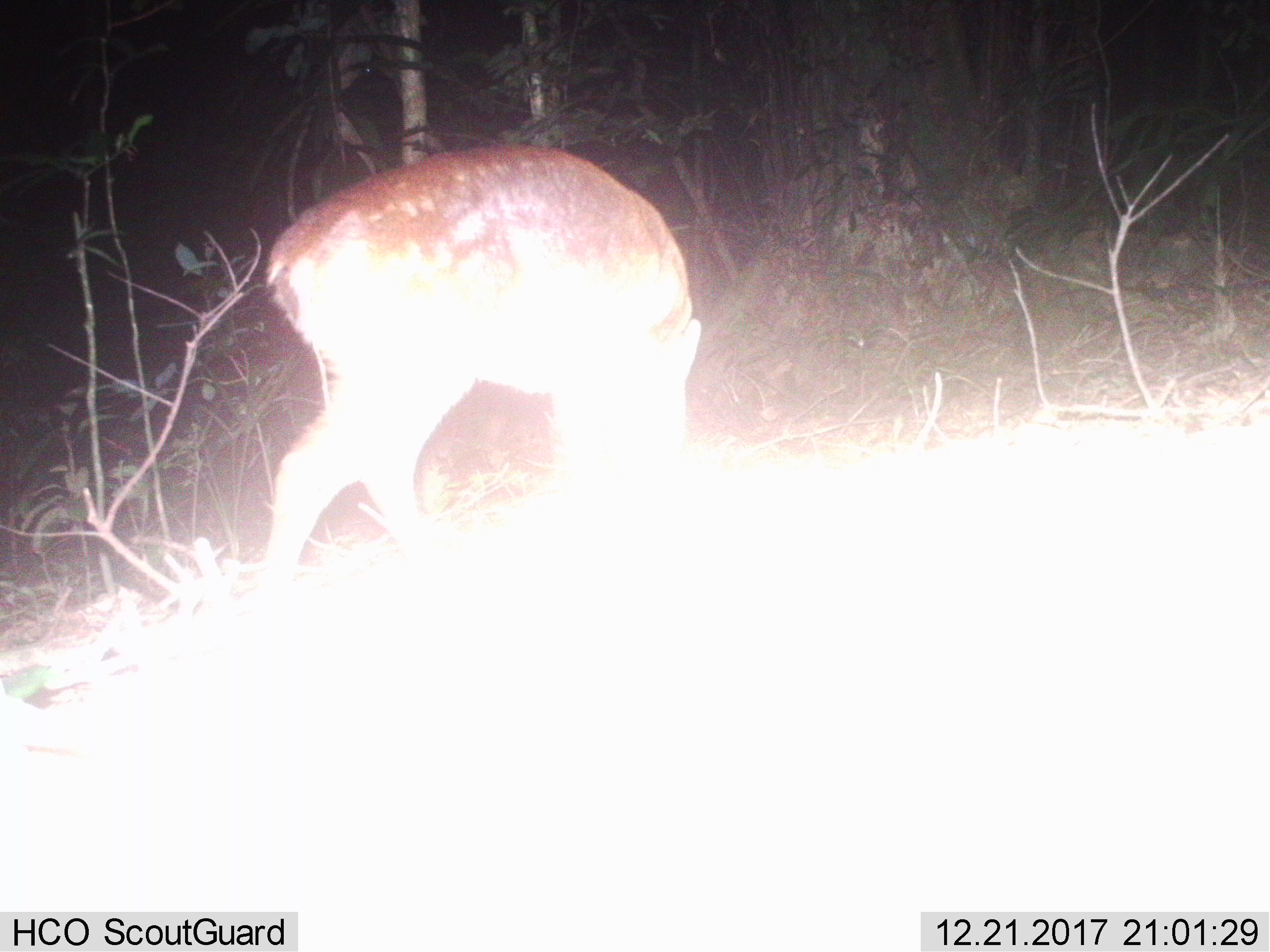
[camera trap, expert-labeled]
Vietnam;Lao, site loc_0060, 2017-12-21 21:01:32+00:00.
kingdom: Animalia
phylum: Chordata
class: Mammalia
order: Artiodactyla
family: Cervidae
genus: Muntiacus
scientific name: Muntiacus vuquangensis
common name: large-antlered muntjac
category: large antlered muntjac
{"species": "large antlered muntjac (large-antlered muntjac) (Muntiacus vuquangensis)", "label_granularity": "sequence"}